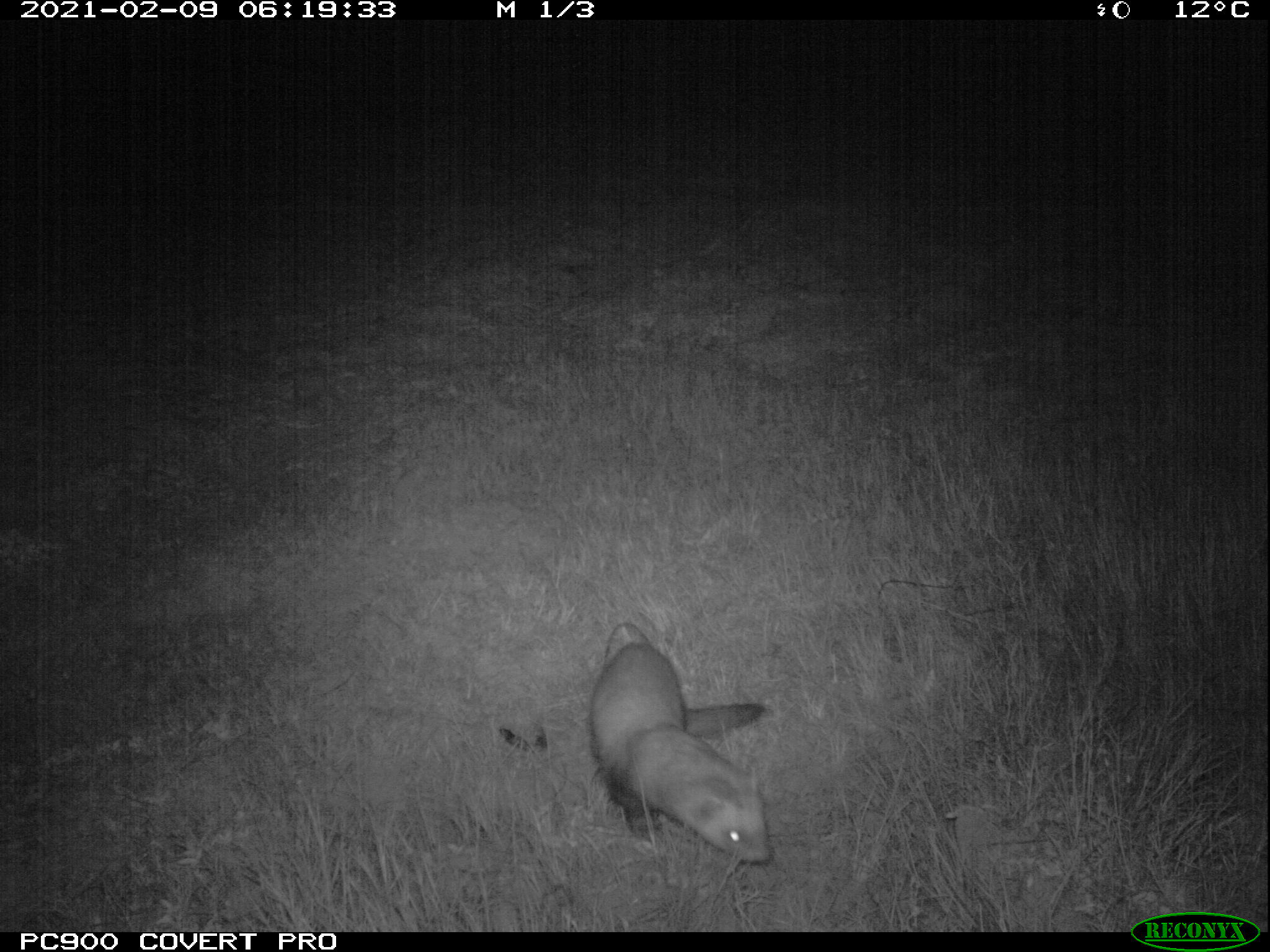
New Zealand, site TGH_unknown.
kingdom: Animalia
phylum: Chordata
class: Mammalia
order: Carnivora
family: Mustelidae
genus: Mustela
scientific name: Mustela furo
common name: ferret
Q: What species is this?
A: Ferret (Mustela furo).